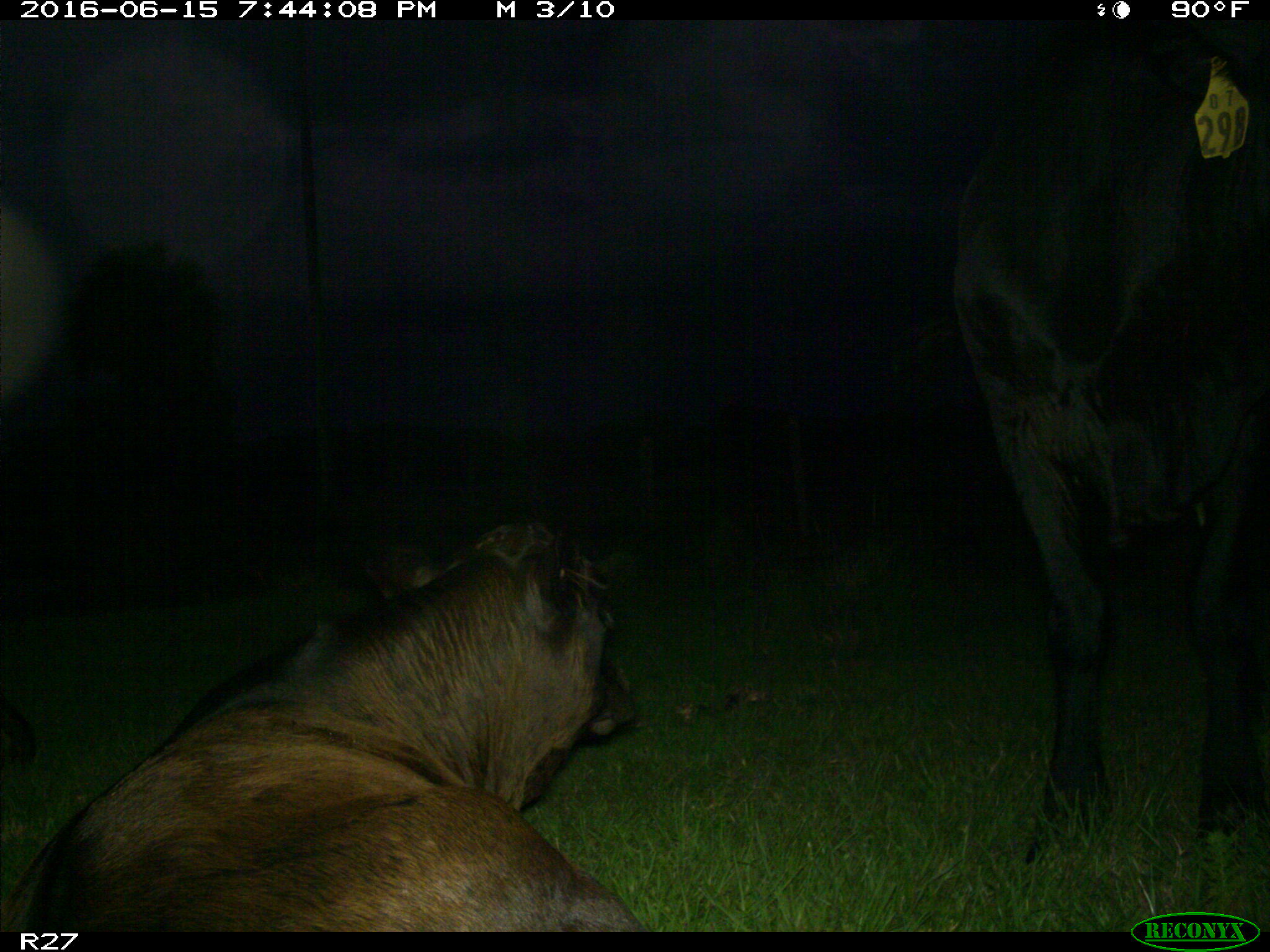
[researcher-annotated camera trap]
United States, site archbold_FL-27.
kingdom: Animalia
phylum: Chordata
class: Mammalia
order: Artiodactyla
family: Bovidae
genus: Bos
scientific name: Bos taurus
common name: domestic cow